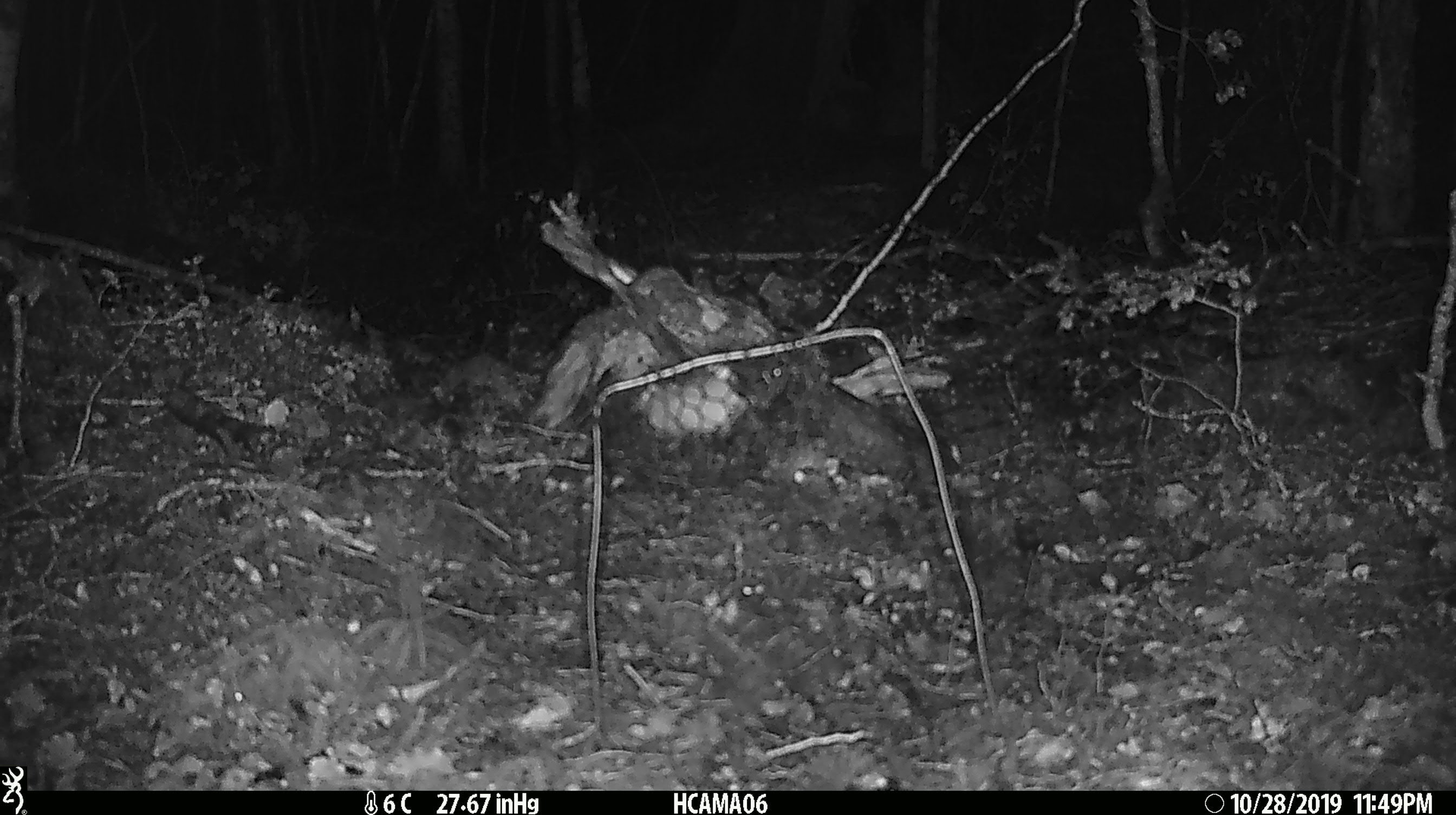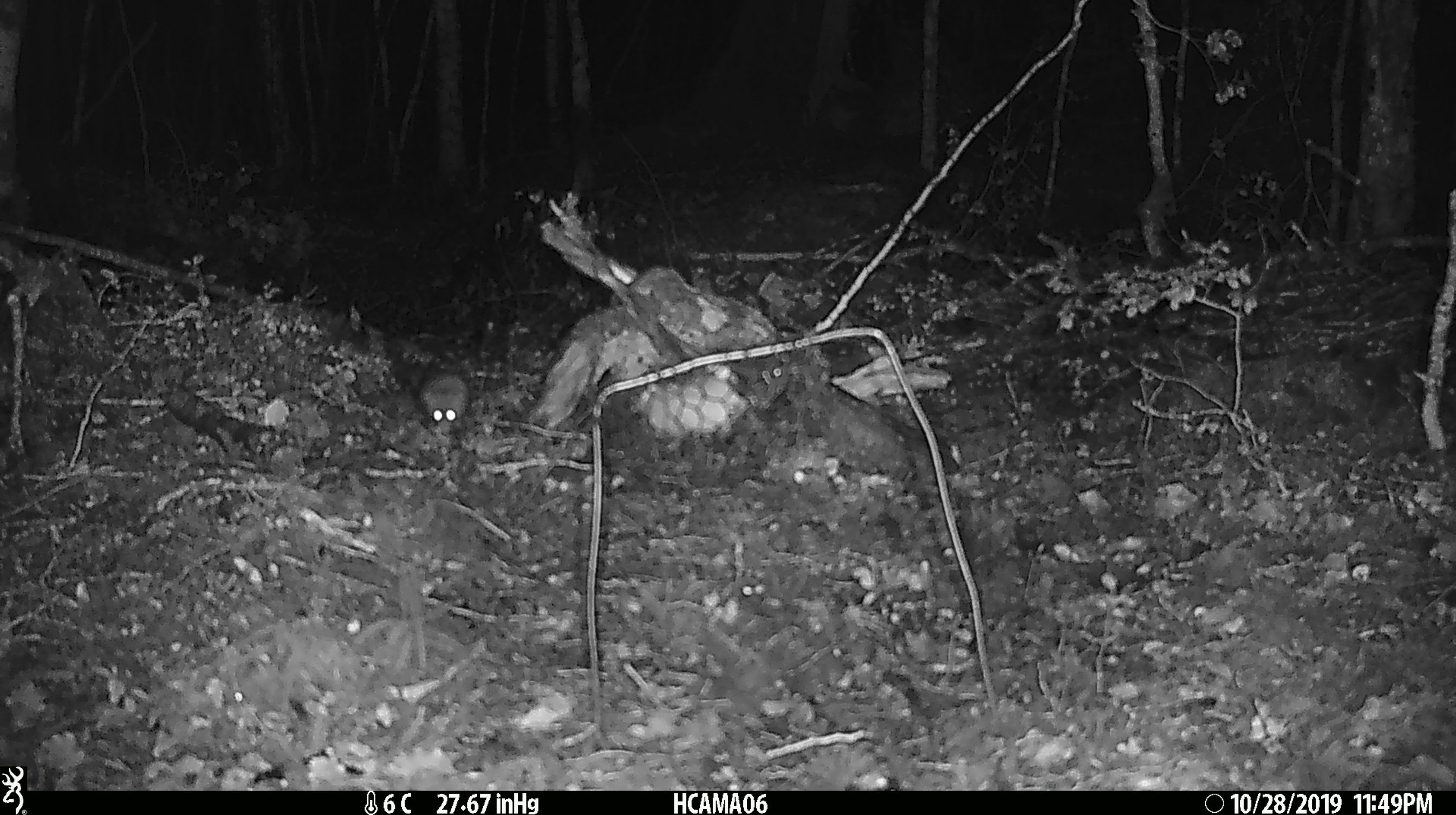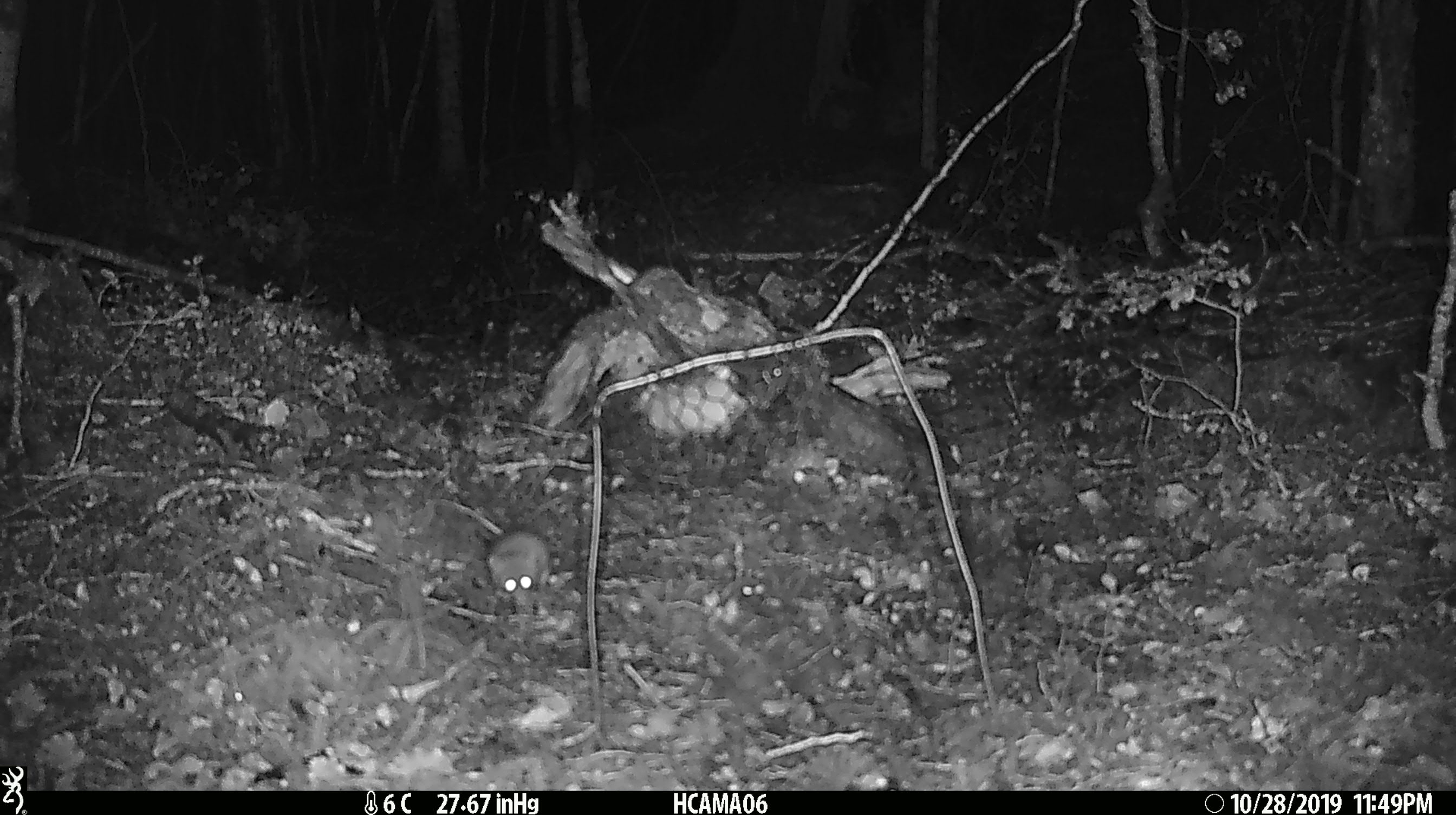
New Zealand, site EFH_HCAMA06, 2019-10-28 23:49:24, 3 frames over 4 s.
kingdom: Animalia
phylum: Chordata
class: Mammalia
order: Rodentia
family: Muridae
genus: Mus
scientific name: Mus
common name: mouse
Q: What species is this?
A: Mouse (Mus).